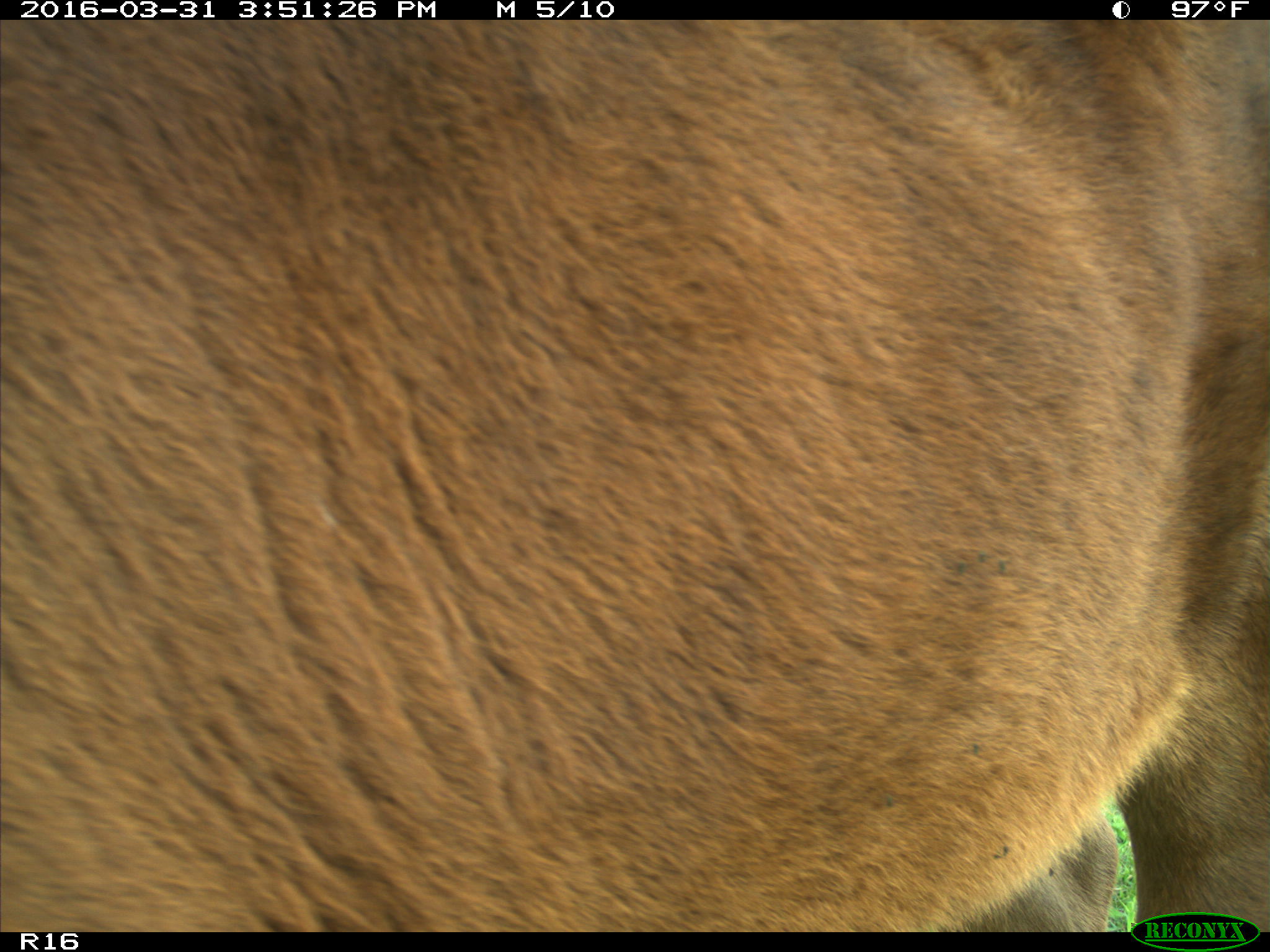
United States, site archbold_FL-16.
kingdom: Animalia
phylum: Chordata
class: Mammalia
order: Artiodactyla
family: Bovidae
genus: Bos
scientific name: Bos taurus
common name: domestic cow